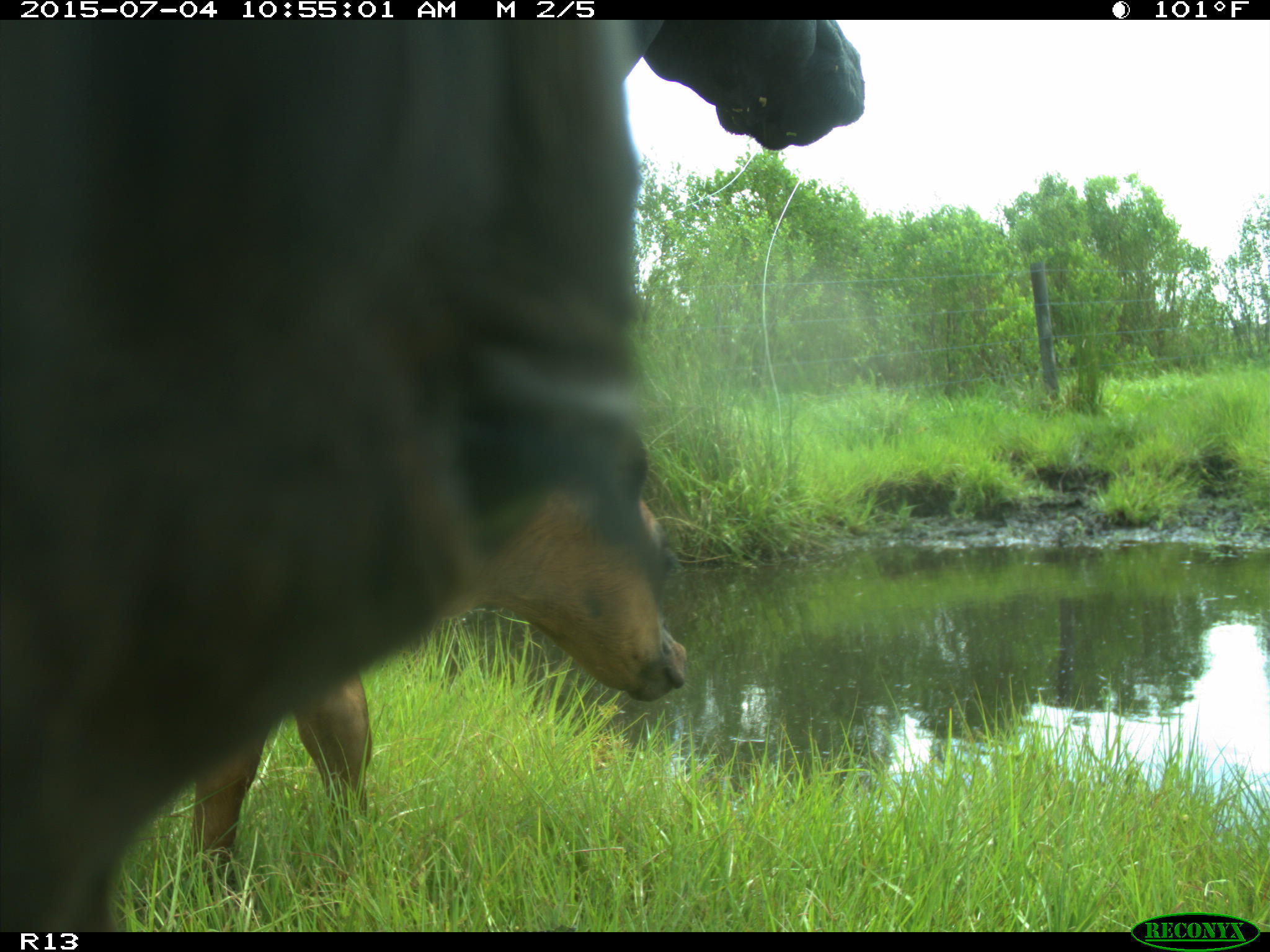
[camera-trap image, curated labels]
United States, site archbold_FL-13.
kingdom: Animalia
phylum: Chordata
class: Mammalia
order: Artiodactyla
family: Bovidae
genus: Bos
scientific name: Bos taurus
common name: domestic cow